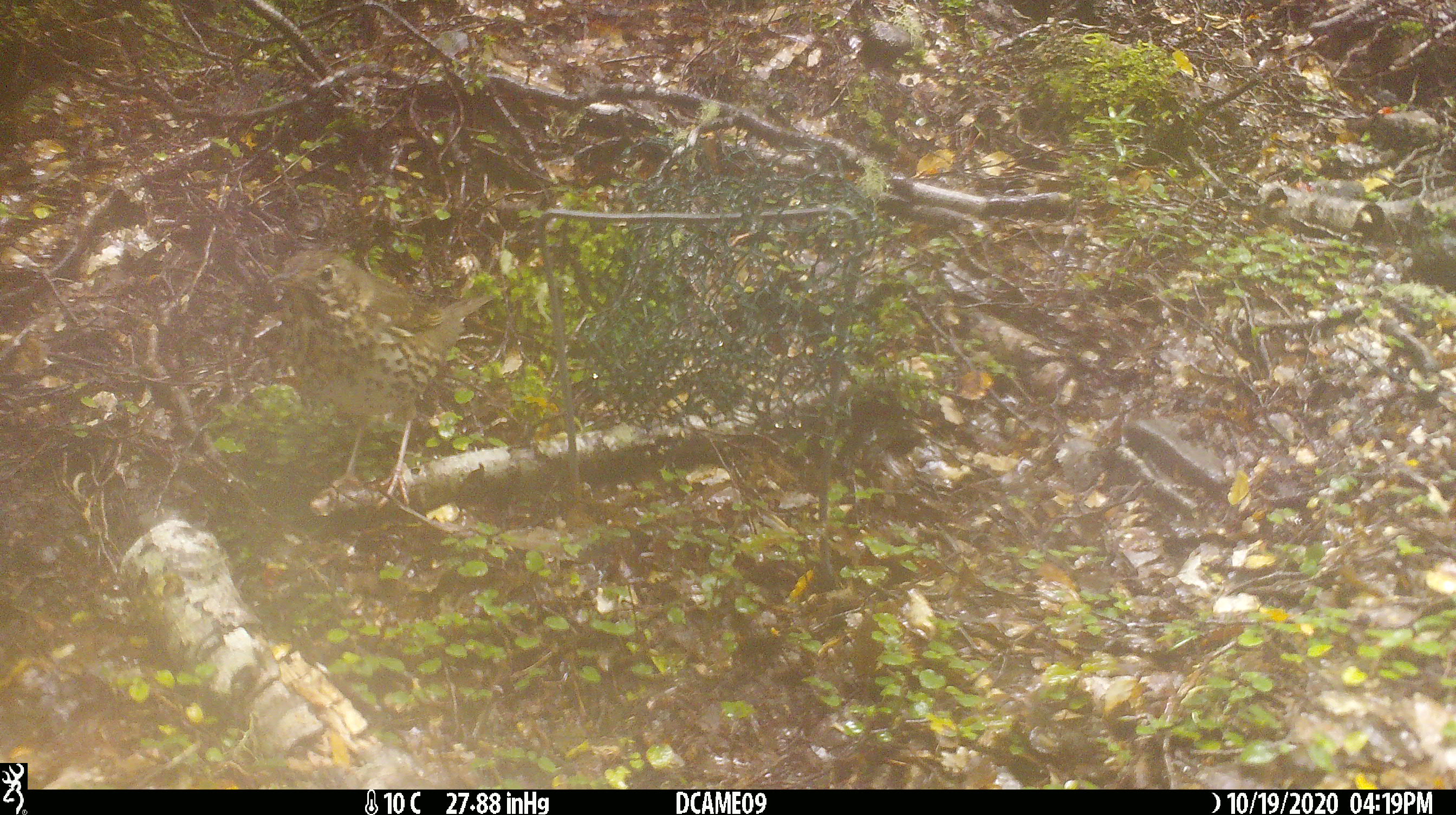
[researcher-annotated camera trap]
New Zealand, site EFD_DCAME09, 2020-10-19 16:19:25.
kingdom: Animalia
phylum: Chordata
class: Aves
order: Passeriformes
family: Turdidae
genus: Turdus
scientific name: Turdus philomelos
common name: song thrush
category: thrush